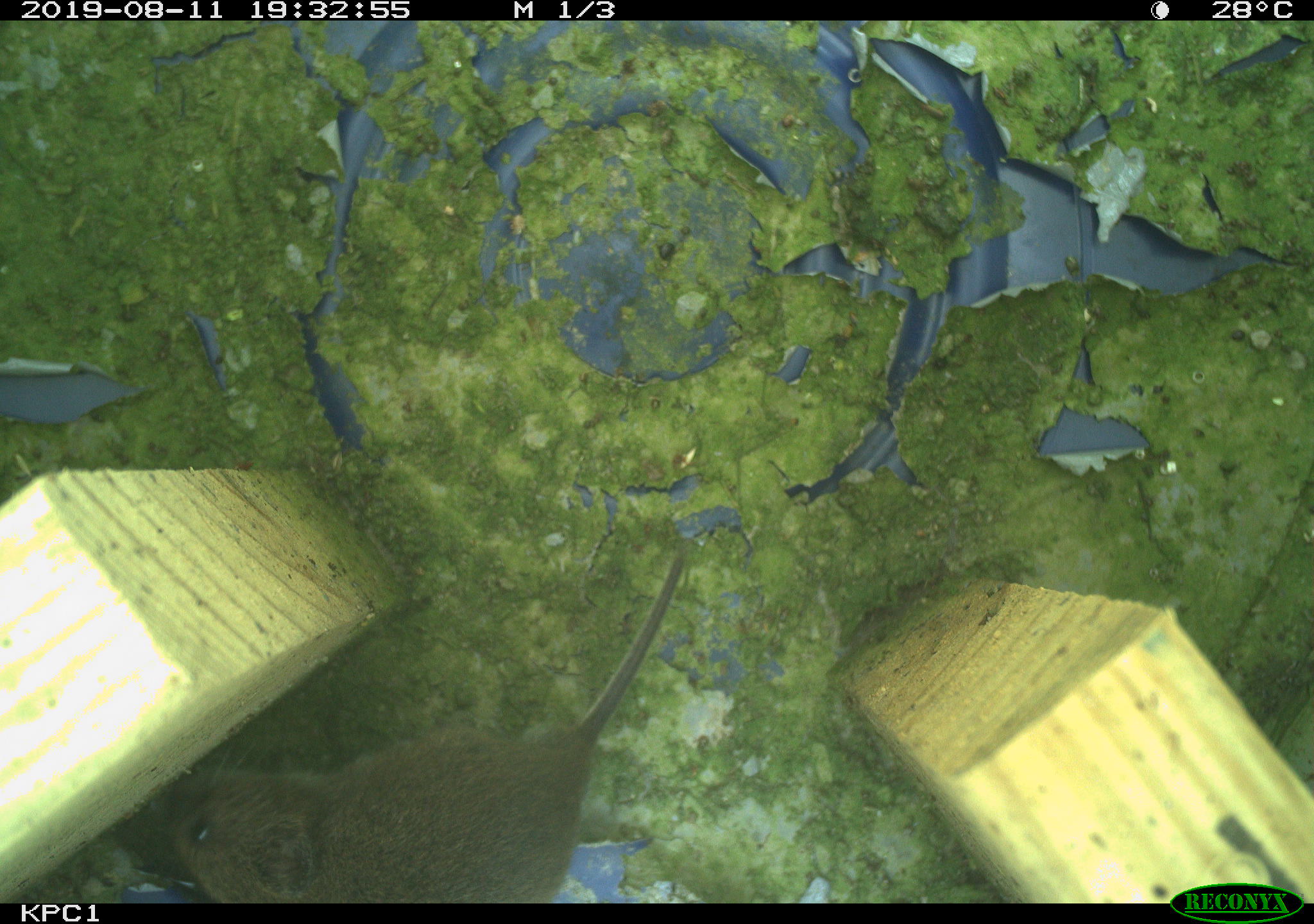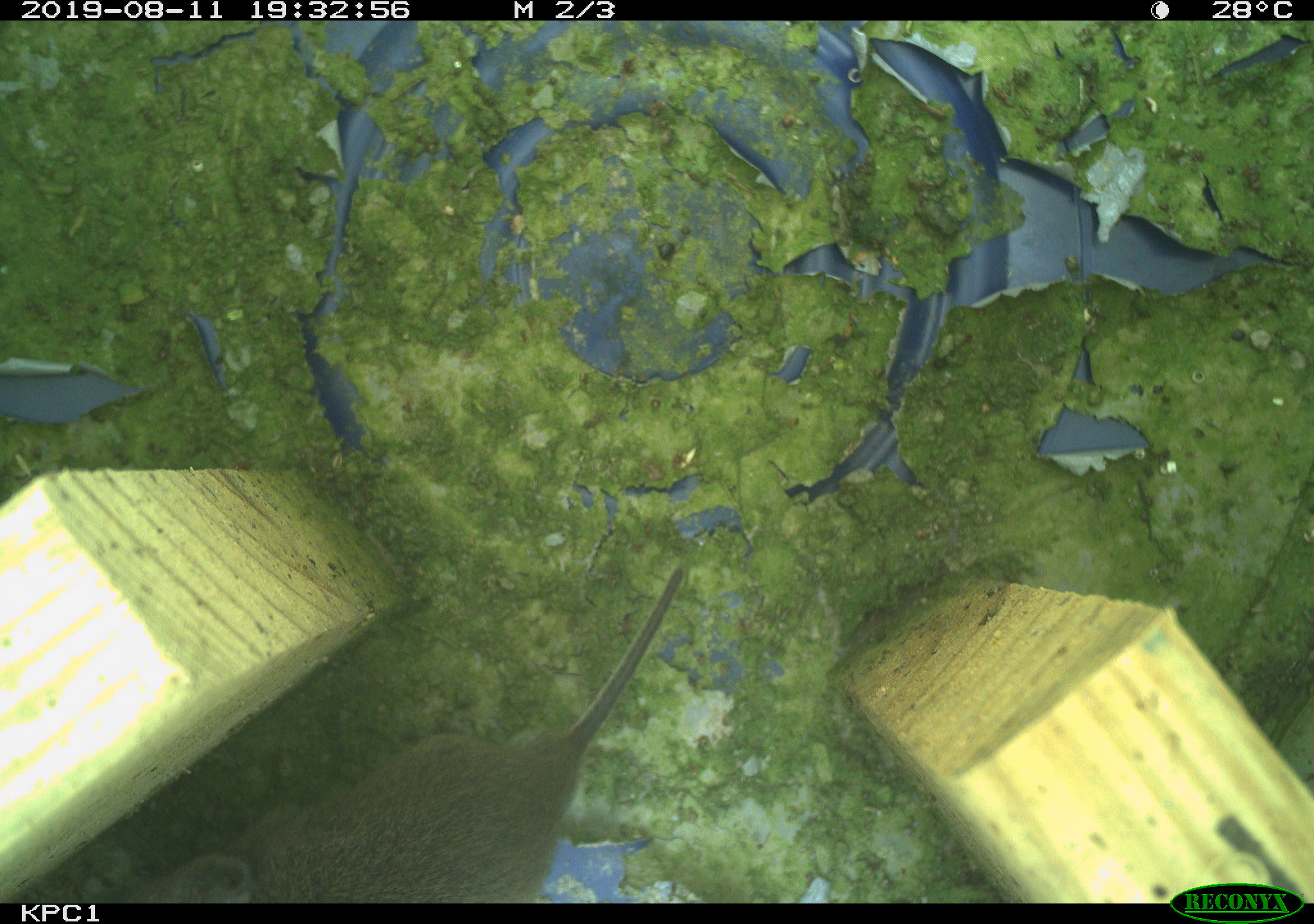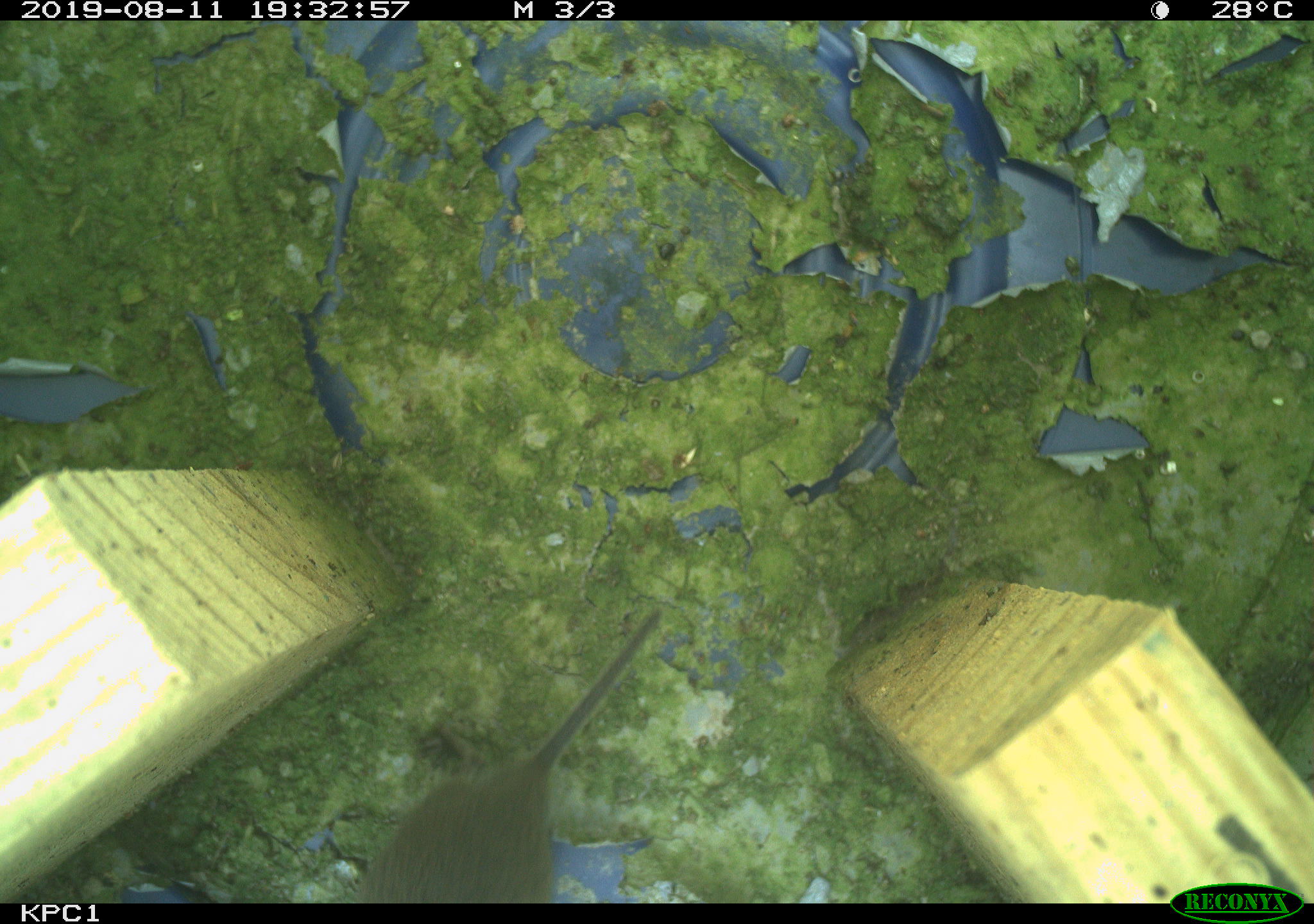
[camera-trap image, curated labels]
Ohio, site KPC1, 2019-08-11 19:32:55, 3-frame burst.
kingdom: Animalia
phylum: Chordata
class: Mammalia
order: Rodentia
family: Cricetidae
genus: Microtus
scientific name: Microtus pennsylvanicus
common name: meadow vole